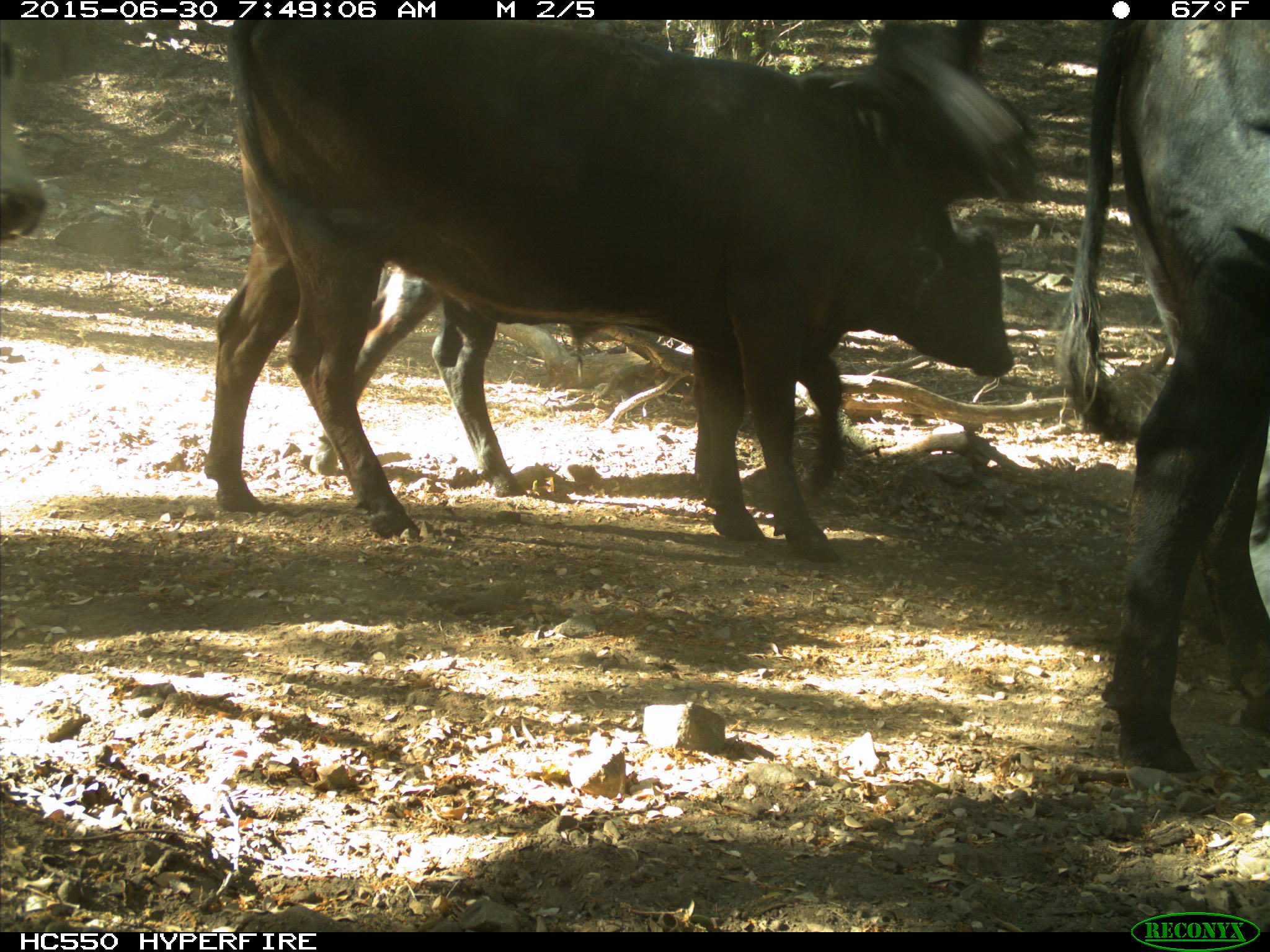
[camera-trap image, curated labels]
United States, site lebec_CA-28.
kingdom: Animalia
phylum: Chordata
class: Mammalia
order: Artiodactyla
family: Bovidae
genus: Bos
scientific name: Bos taurus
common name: domestic cow